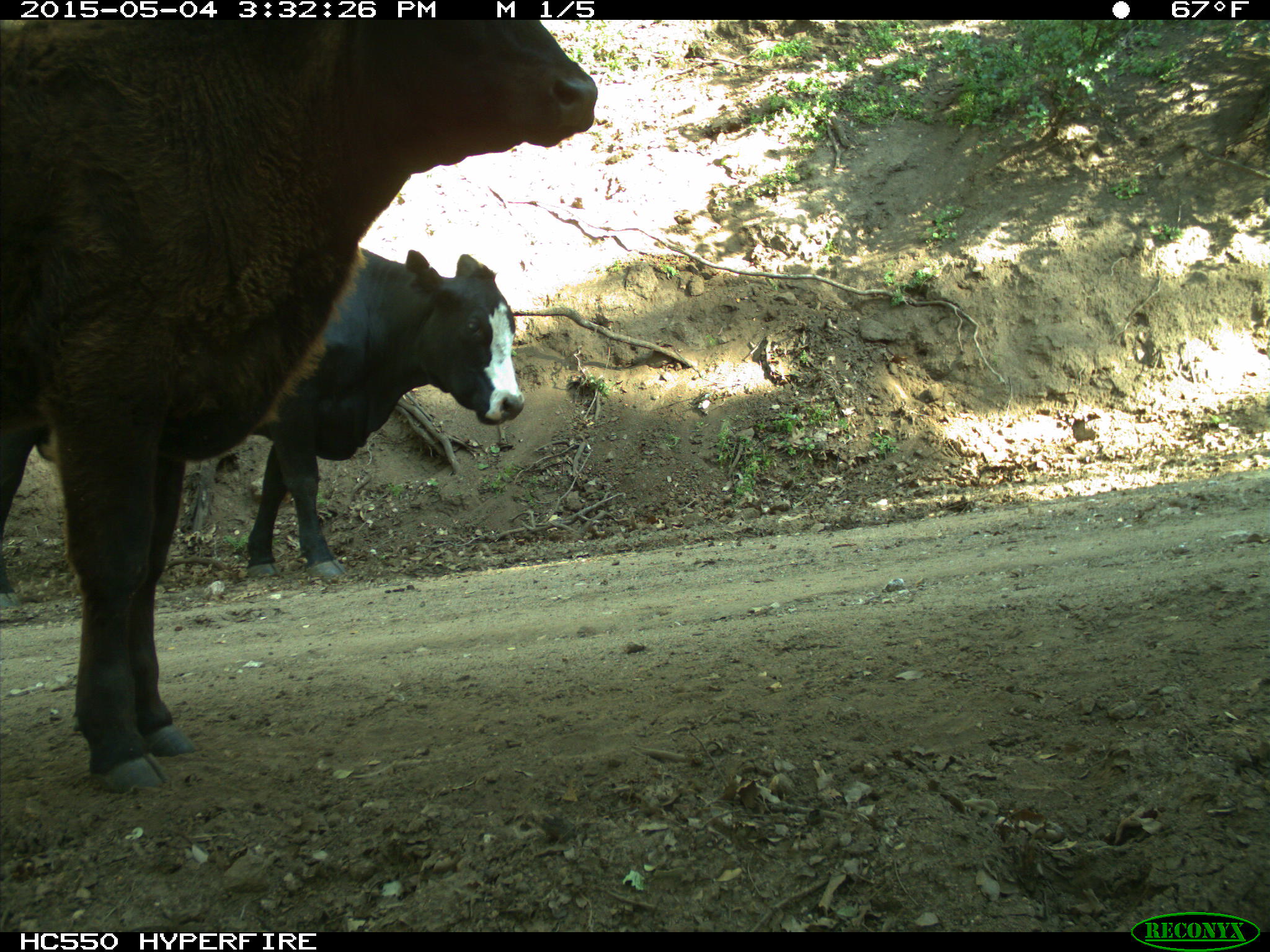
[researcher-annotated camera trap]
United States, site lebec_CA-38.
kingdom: Animalia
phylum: Chordata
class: Mammalia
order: Artiodactyla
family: Bovidae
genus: Bos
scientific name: Bos taurus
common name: domestic cow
Bos taurus (domestic cow).